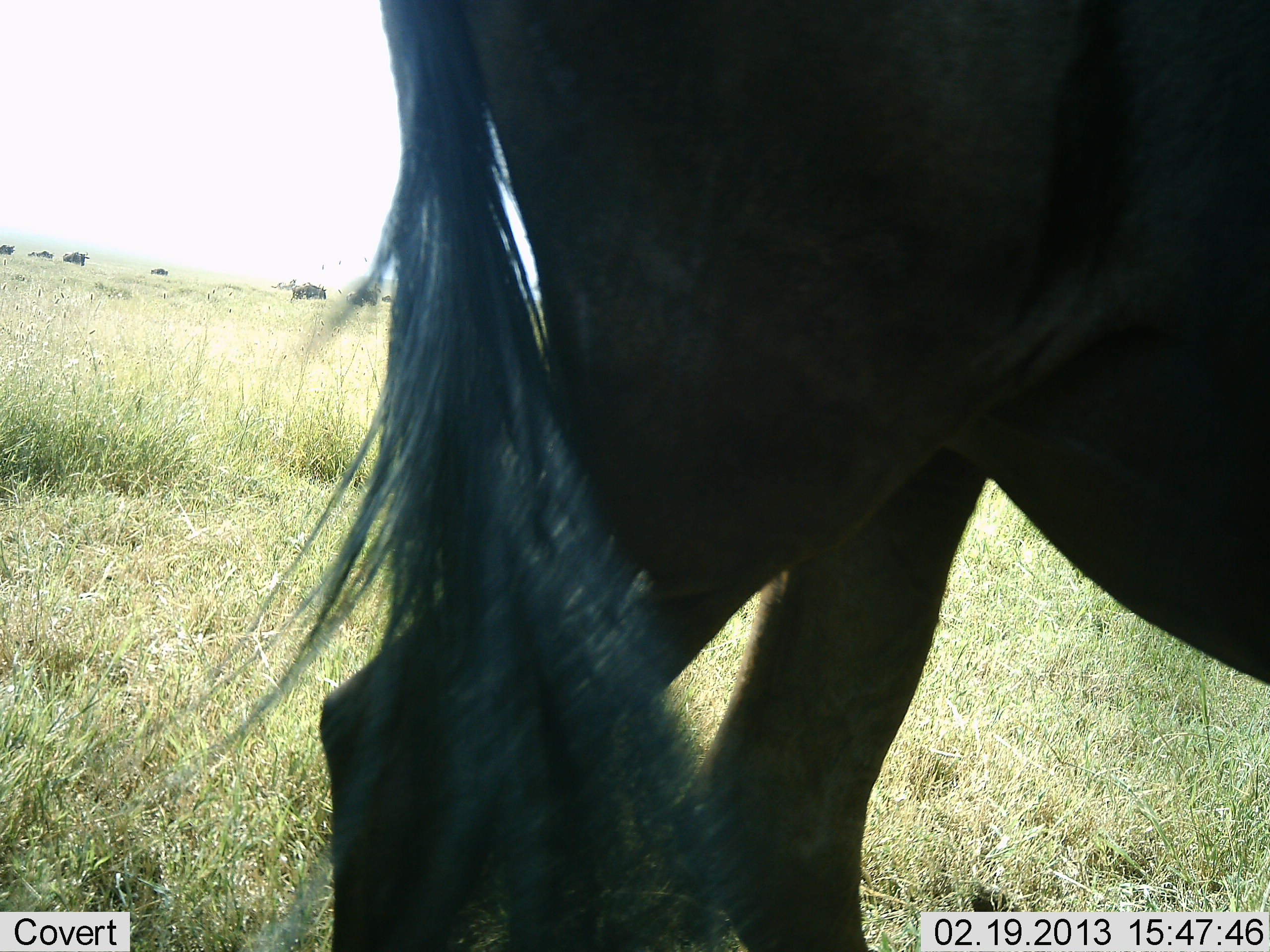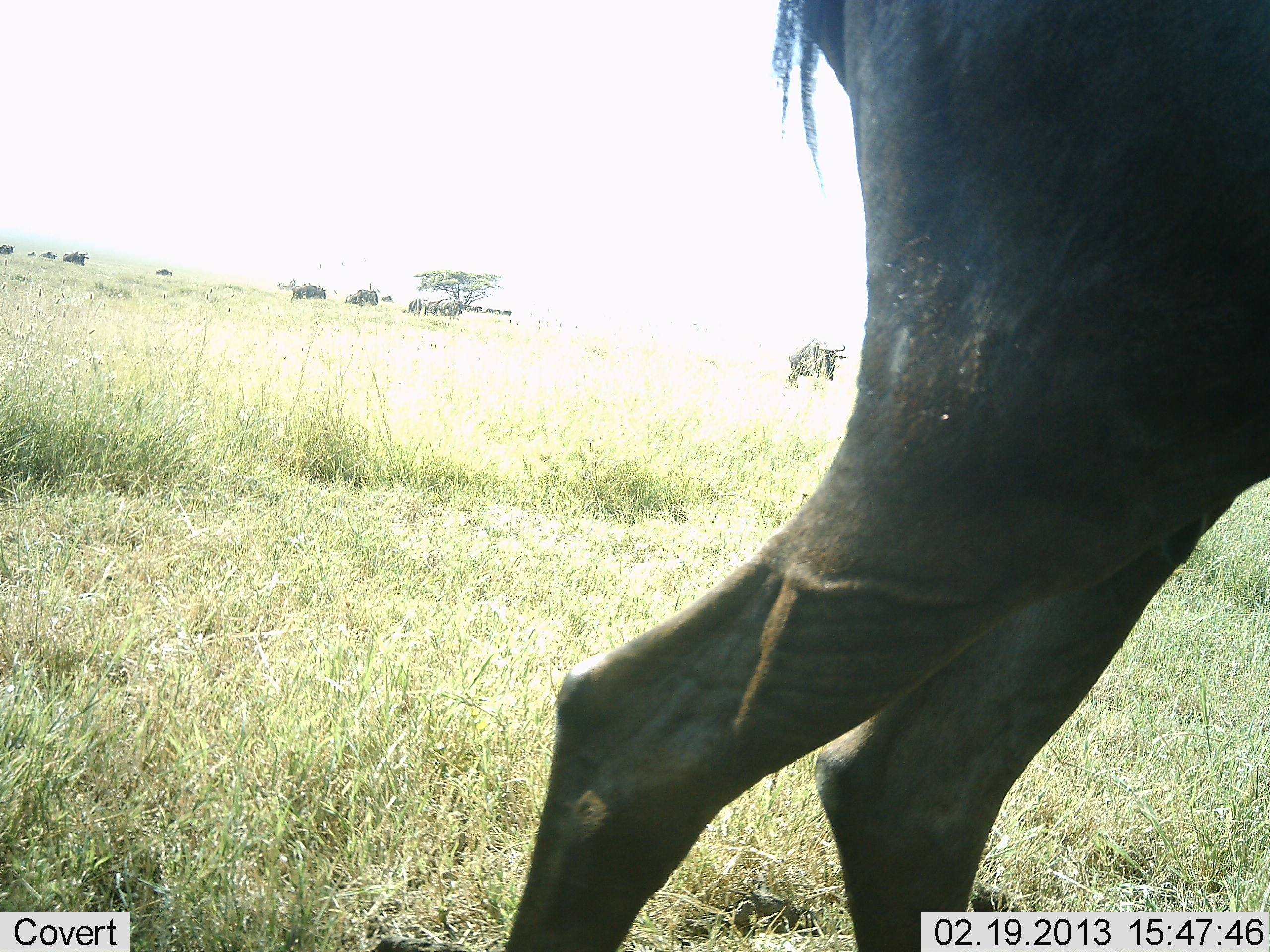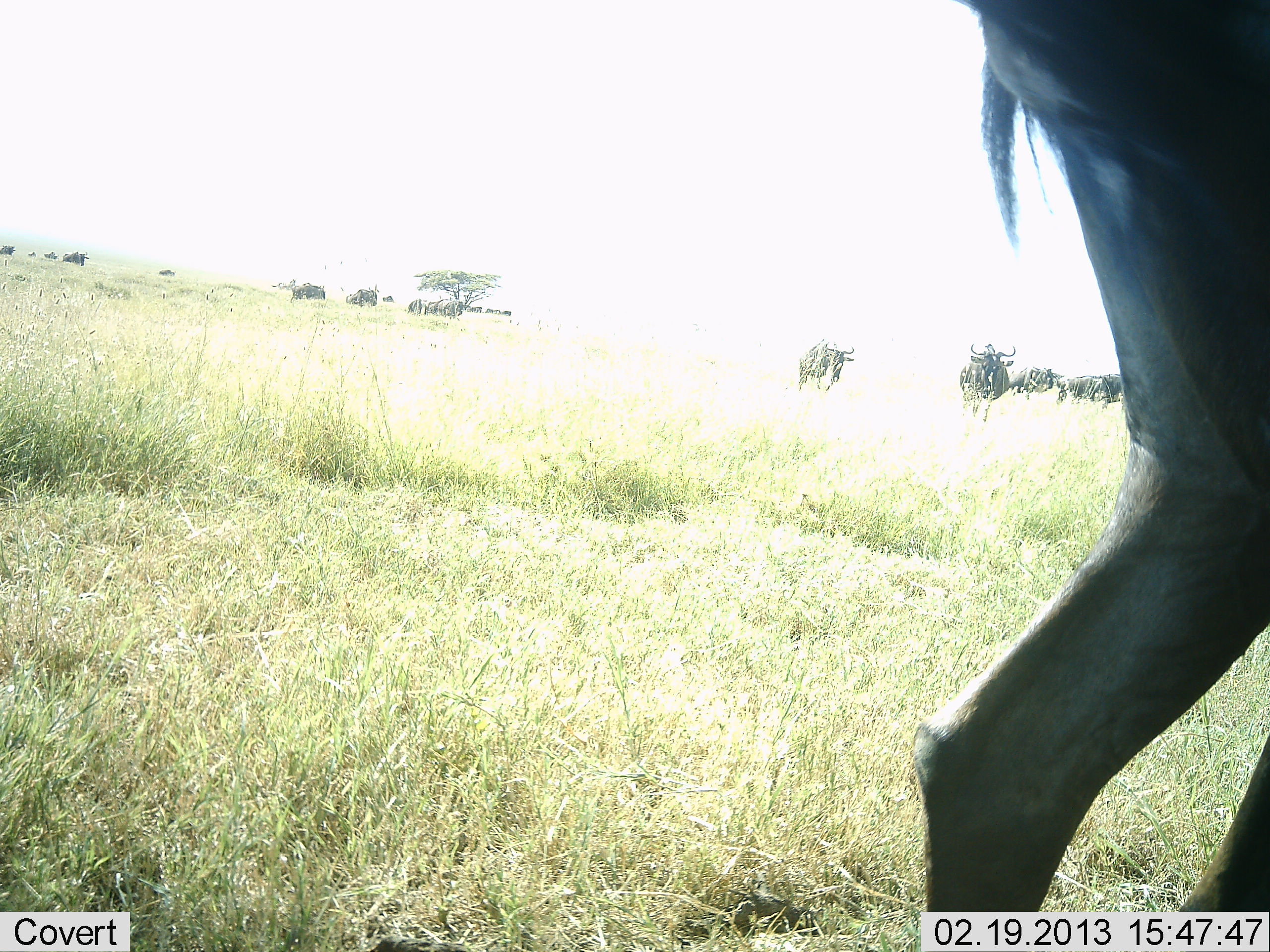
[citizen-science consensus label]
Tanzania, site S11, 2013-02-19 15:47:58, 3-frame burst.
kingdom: Animalia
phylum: Chordata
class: Mammalia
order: Artiodactyla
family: Bovidae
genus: Connochaetes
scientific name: Connochaetes taurinus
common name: blue wildebeest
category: wildebeest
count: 11-50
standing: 47%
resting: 0%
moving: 89%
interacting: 0%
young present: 0%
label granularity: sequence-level